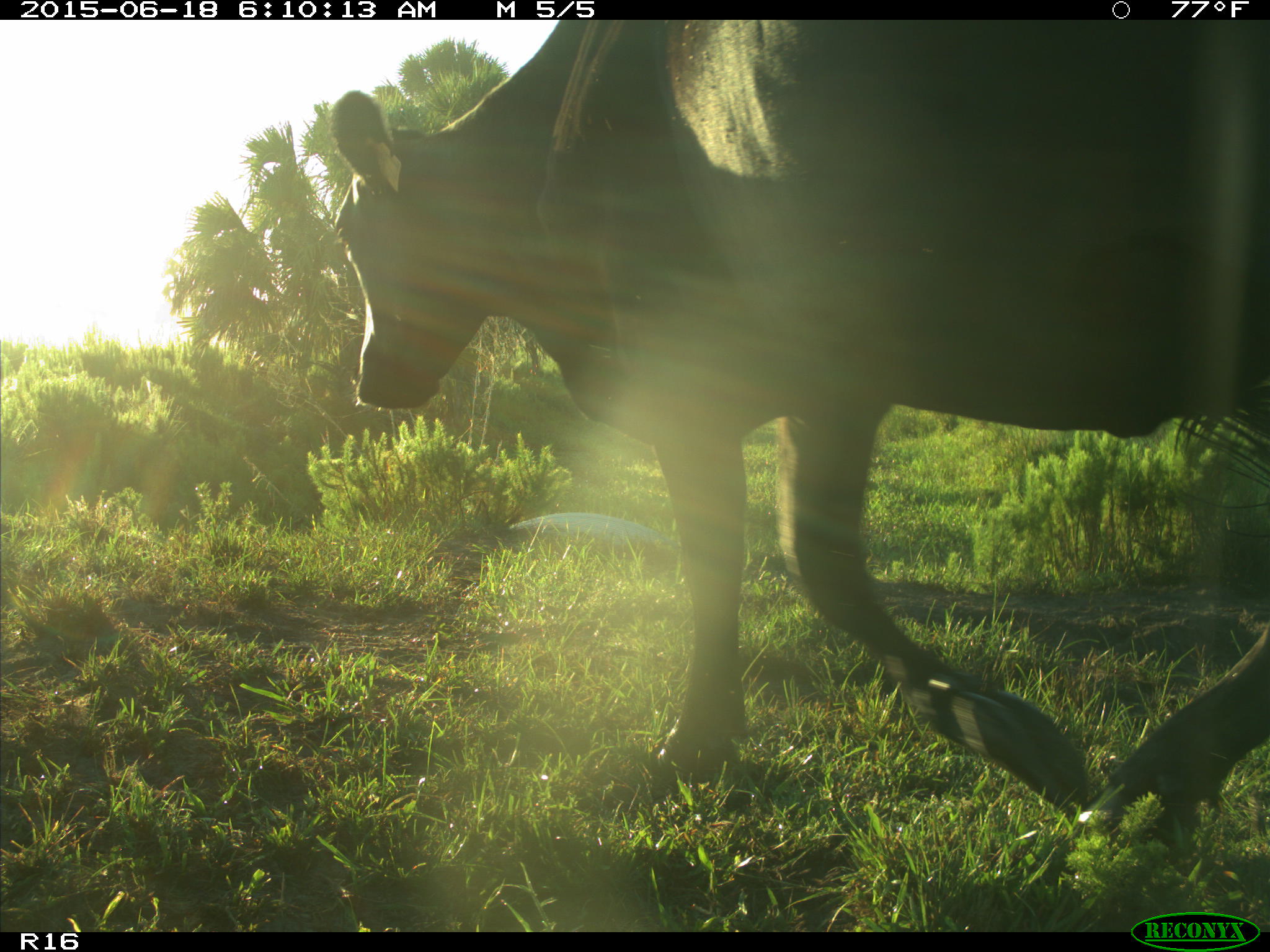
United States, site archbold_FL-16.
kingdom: Animalia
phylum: Chordata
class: Mammalia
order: Artiodactyla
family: Bovidae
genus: Bos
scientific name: Bos taurus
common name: domestic cow